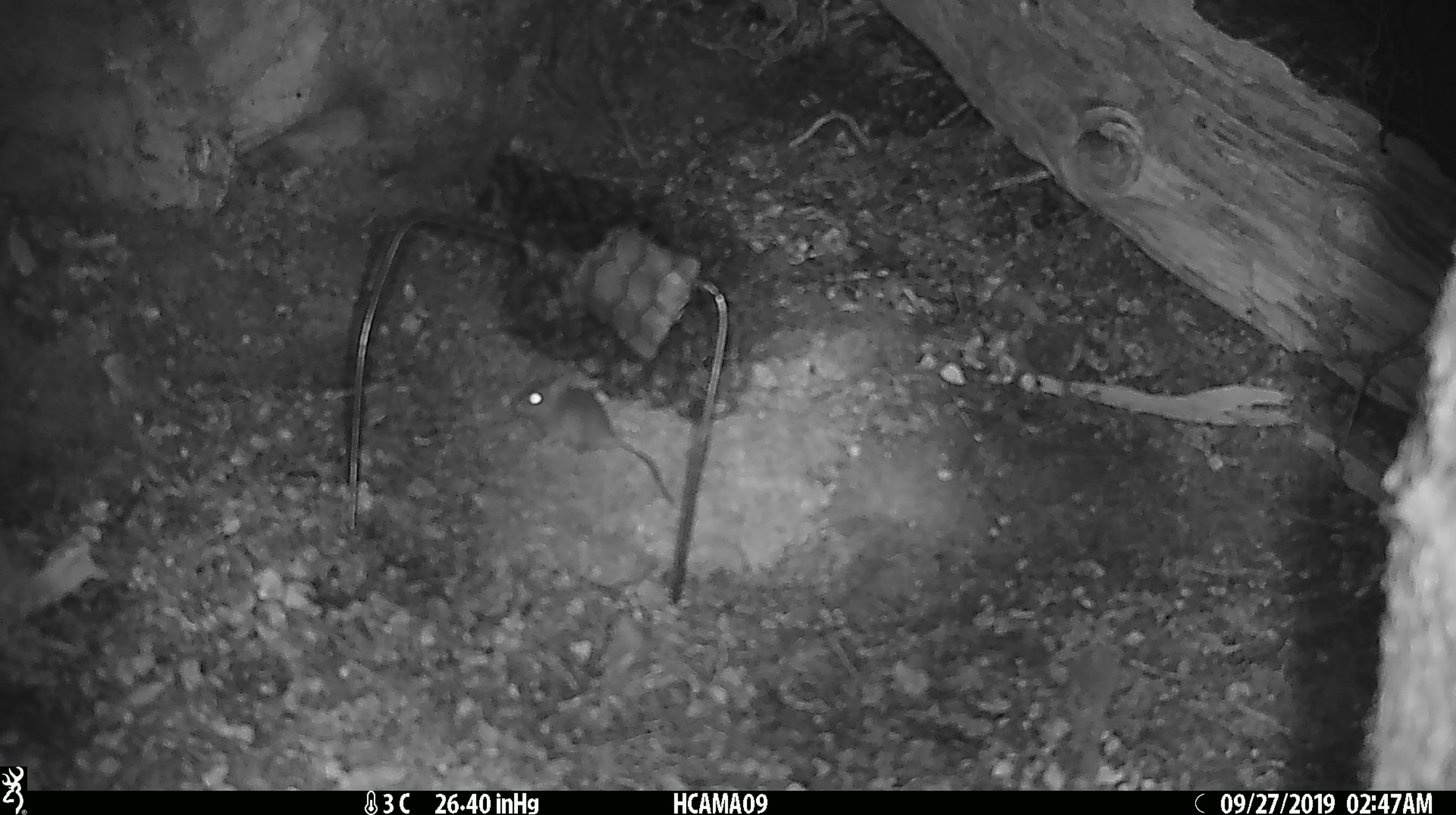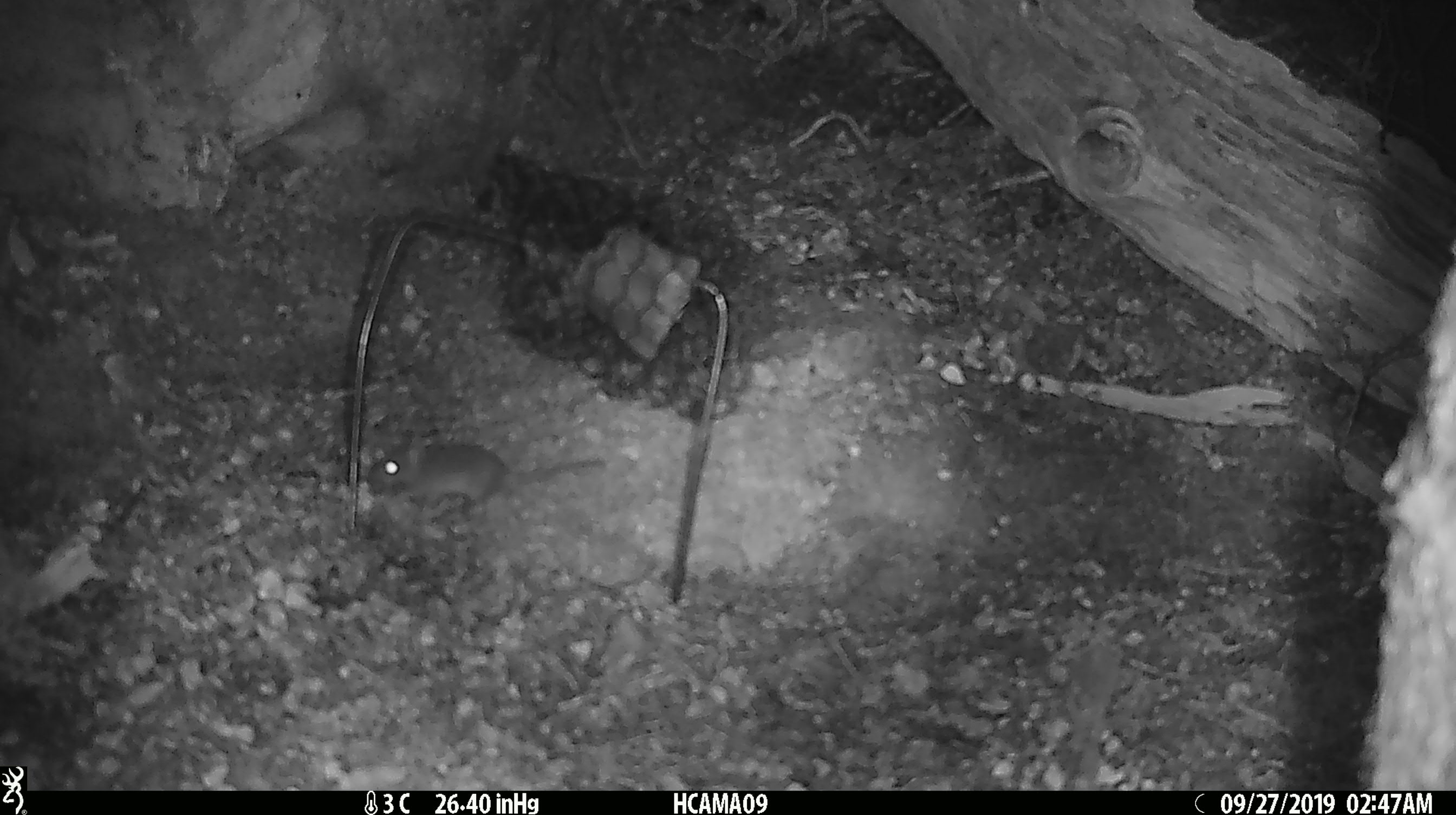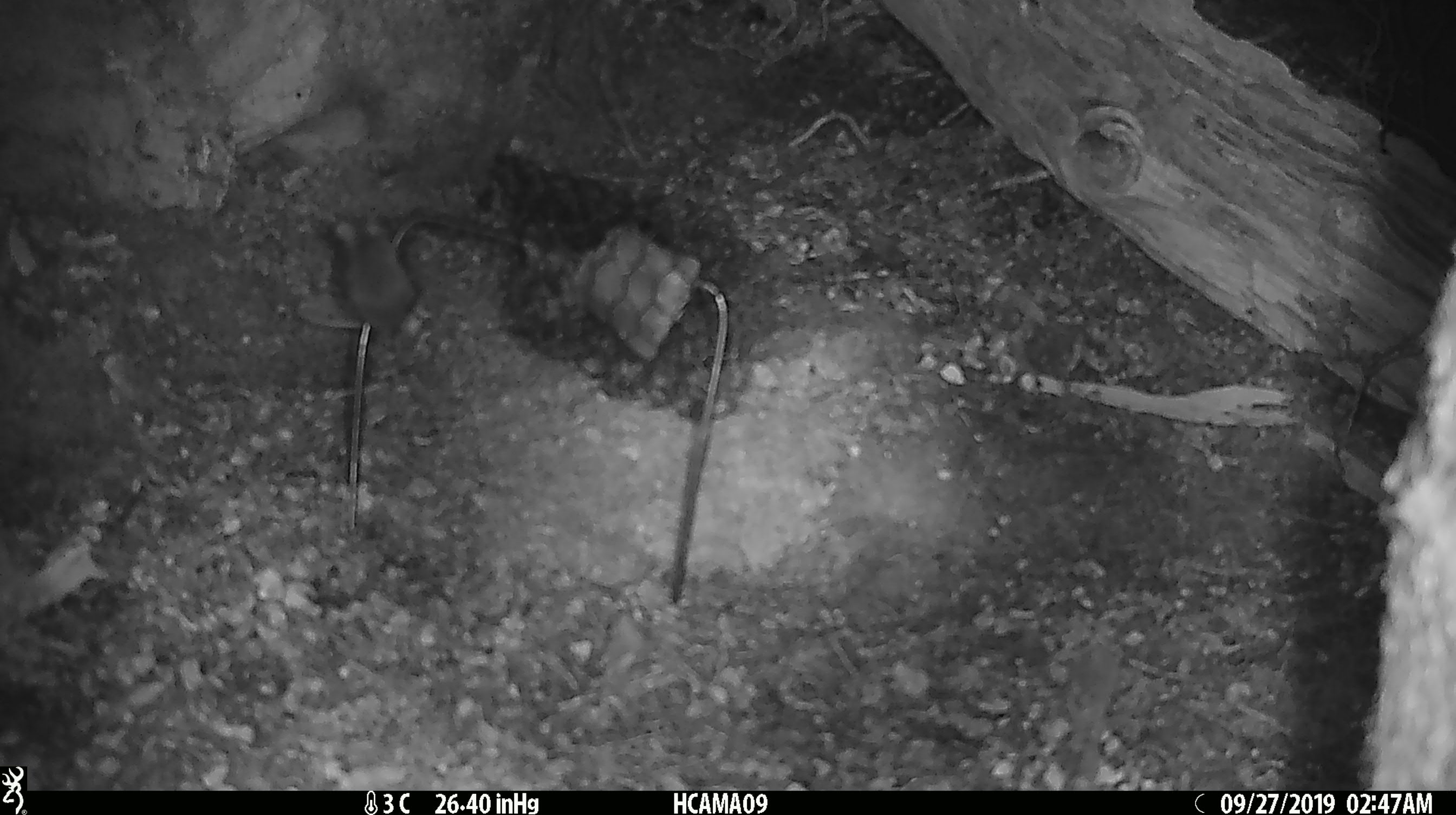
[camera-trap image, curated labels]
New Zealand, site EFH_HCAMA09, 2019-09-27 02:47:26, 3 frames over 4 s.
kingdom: Animalia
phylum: Chordata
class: Mammalia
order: Rodentia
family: Muridae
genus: Mus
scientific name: Mus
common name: mouse